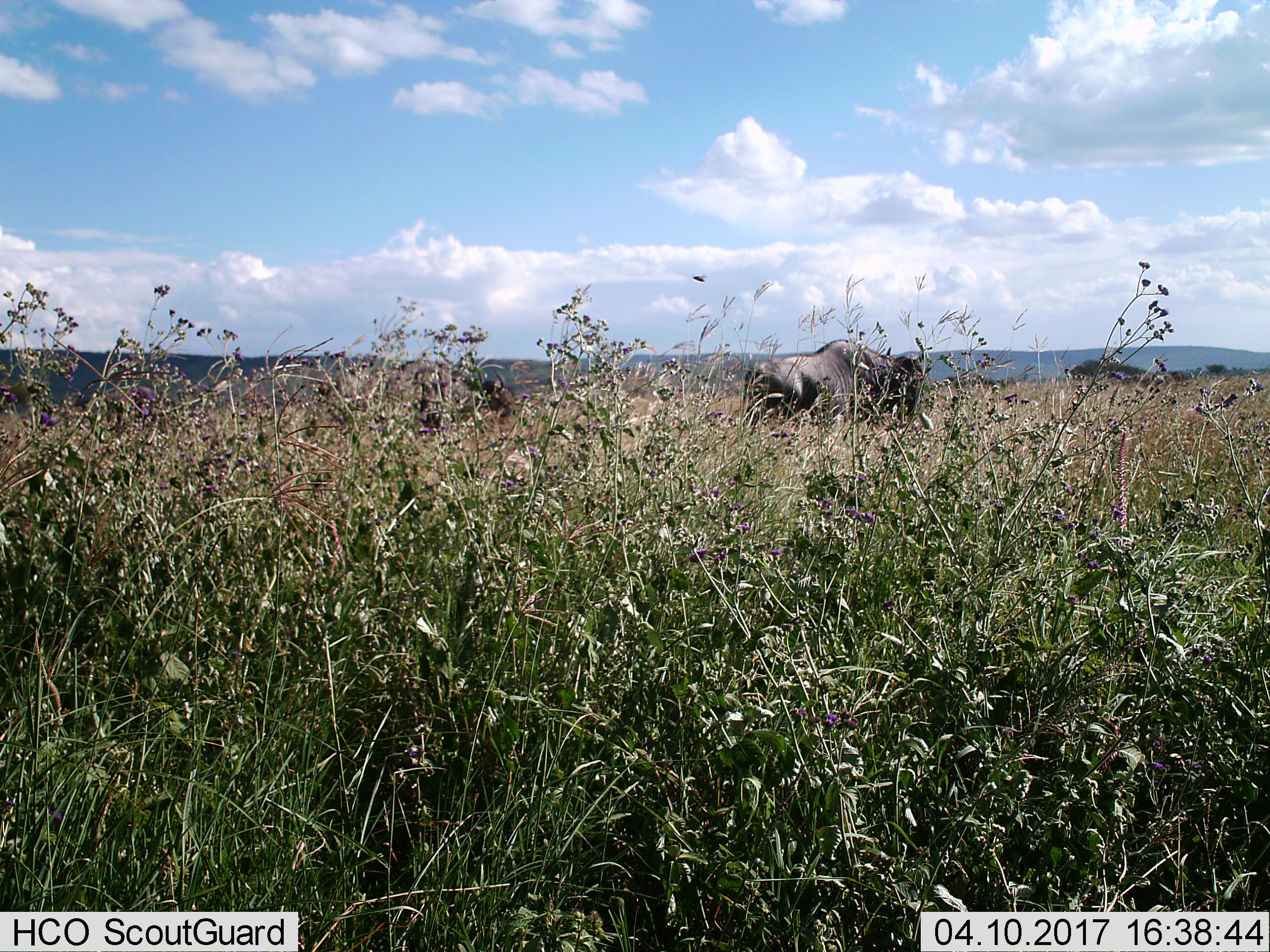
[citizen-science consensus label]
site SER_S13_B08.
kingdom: Animalia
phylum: Chordata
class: Mammalia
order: Artiodactyla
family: Bovidae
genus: Connochaetes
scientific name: Connochaetes taurinus taurinus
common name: blue wildebeest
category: wildebeestblue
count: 2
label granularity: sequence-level